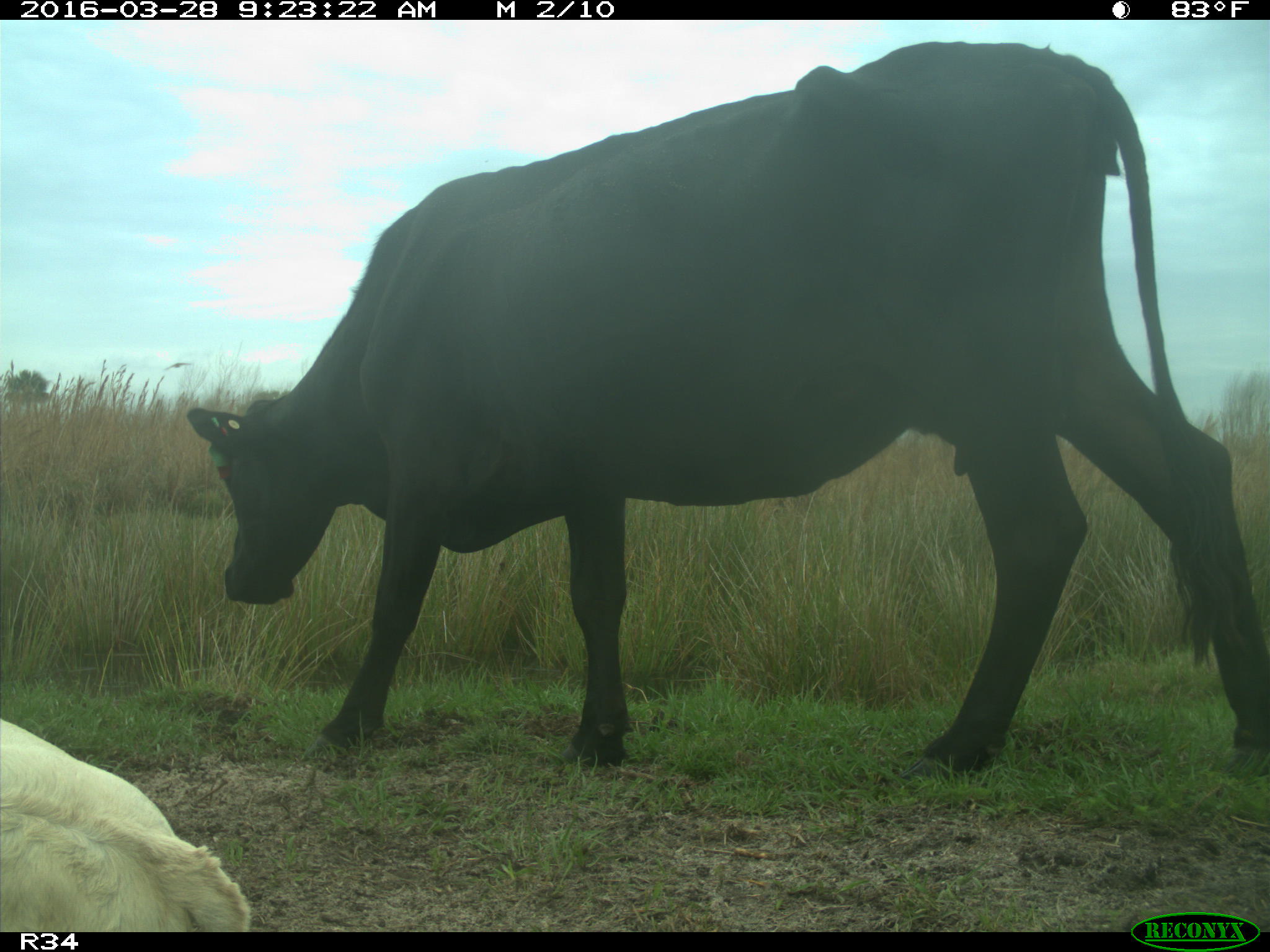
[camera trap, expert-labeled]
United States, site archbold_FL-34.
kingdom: Animalia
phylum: Chordata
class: Mammalia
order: Artiodactyla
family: Bovidae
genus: Bos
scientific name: Bos taurus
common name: domestic cow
Bos taurus (domestic cow).